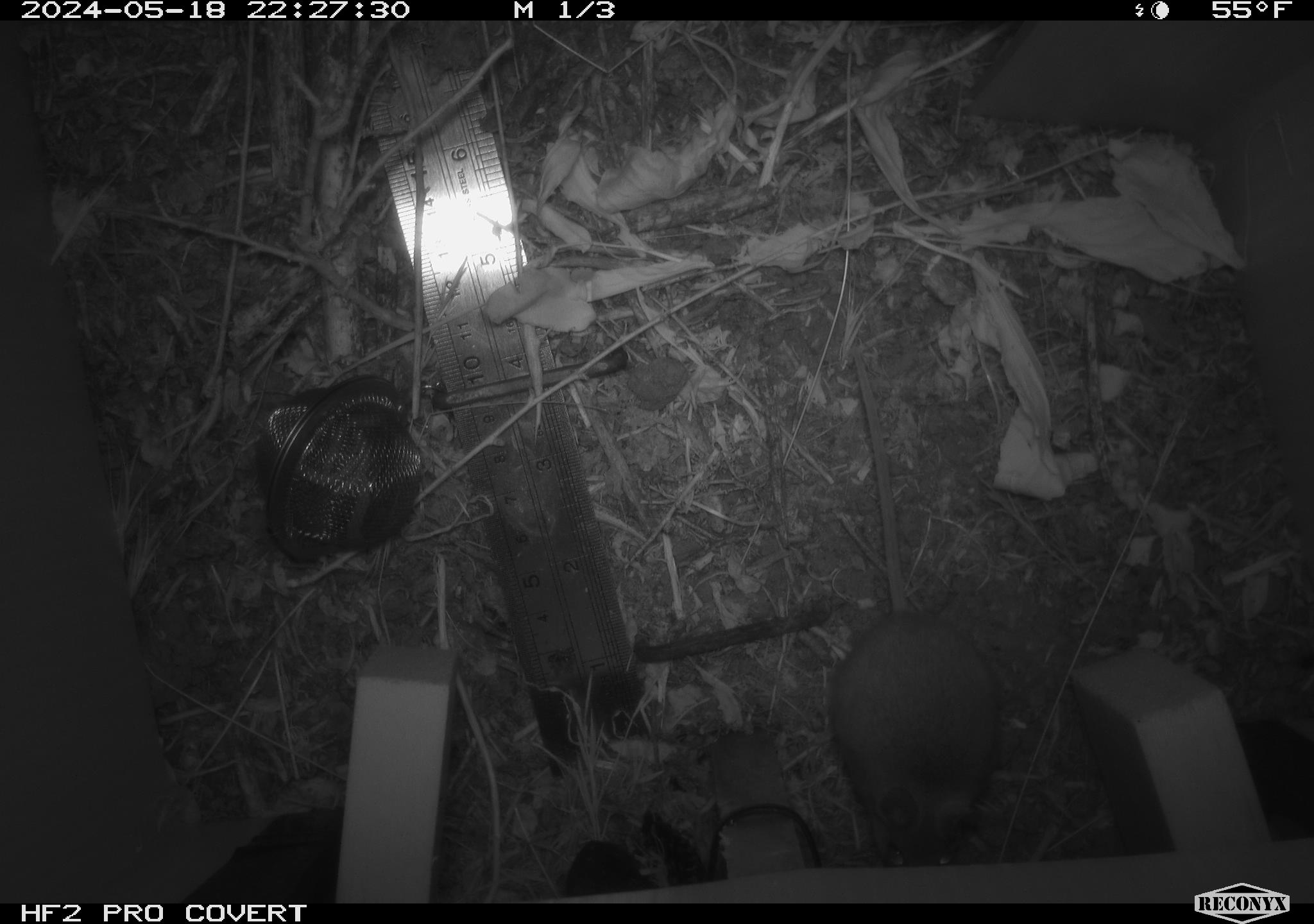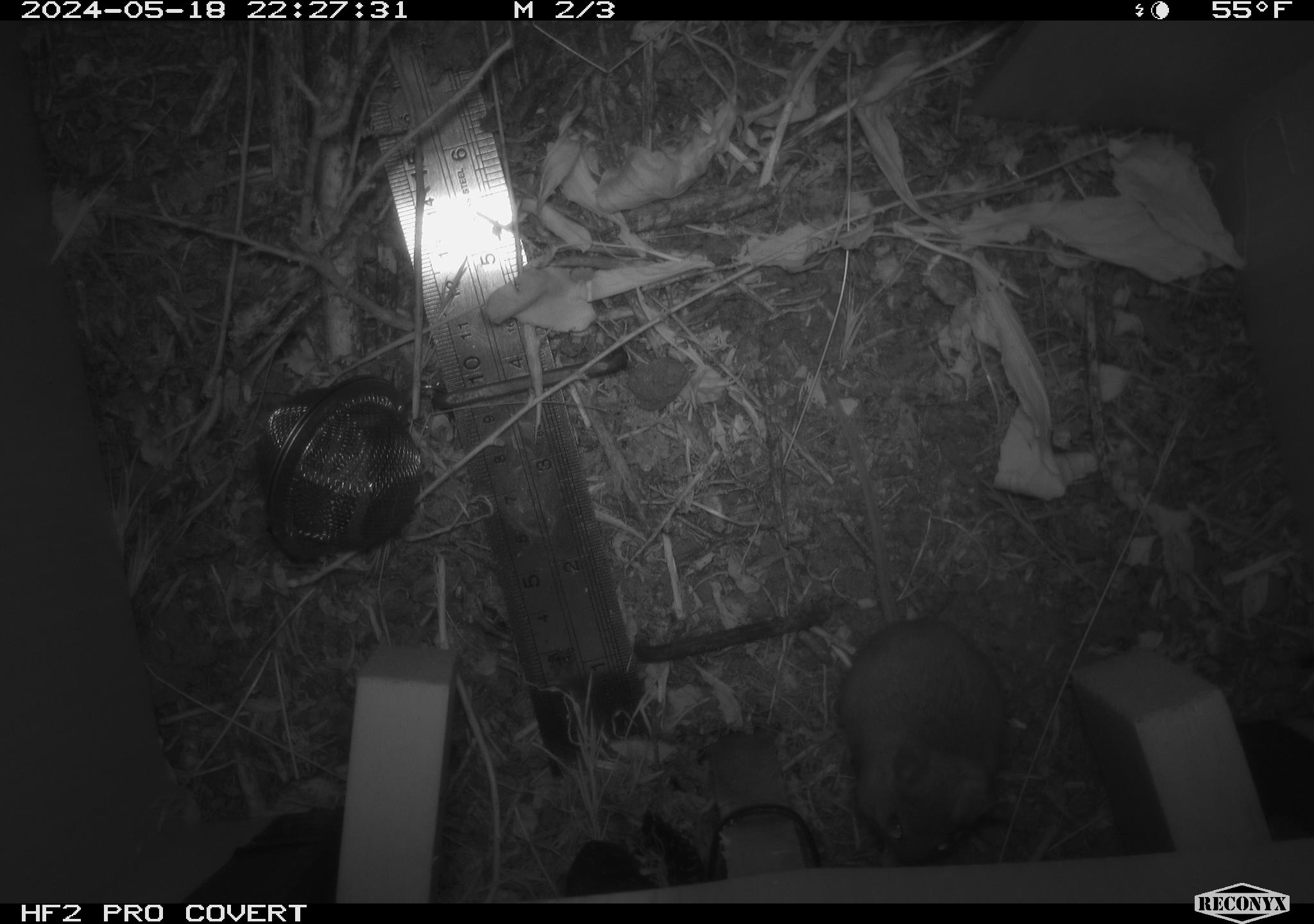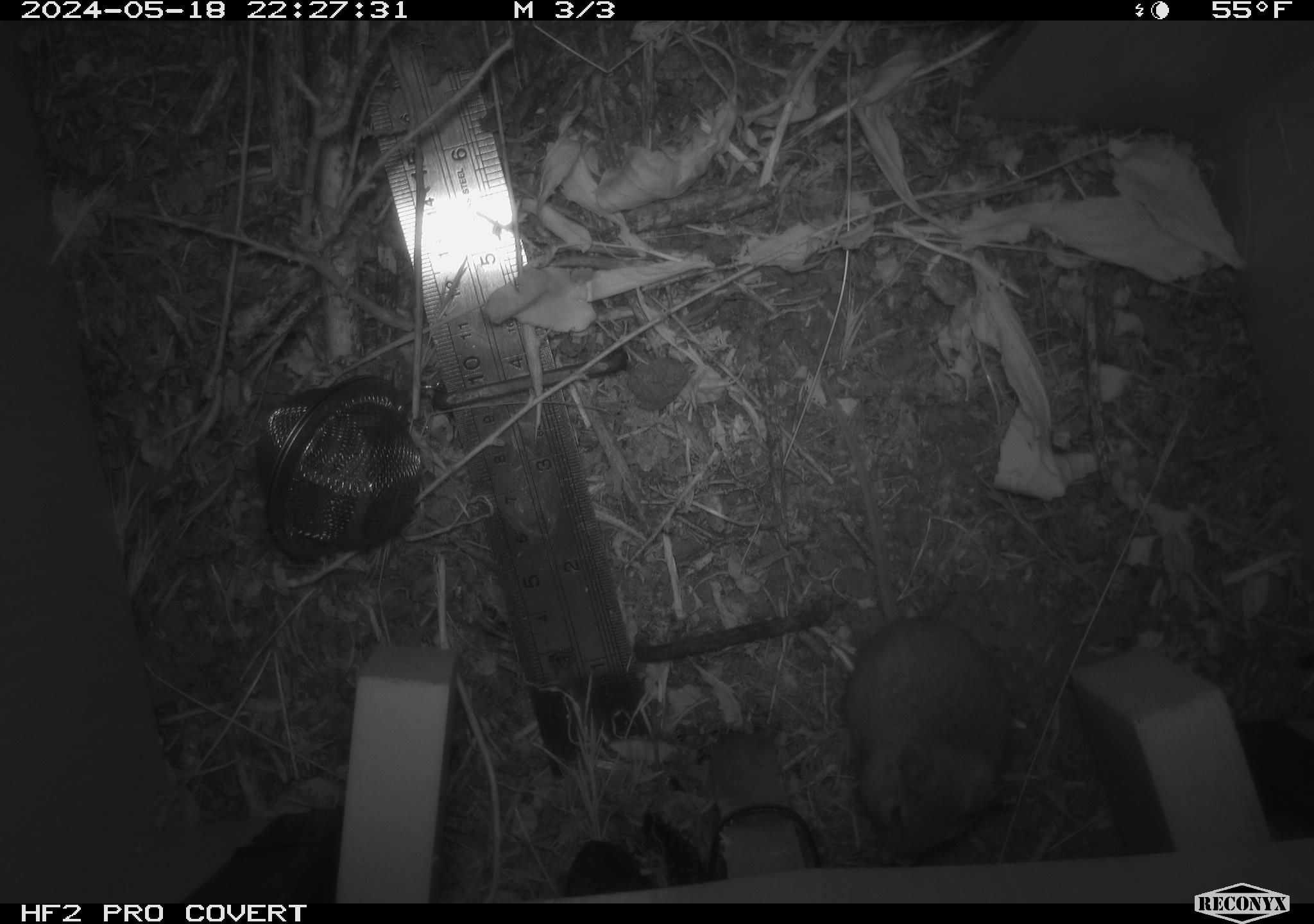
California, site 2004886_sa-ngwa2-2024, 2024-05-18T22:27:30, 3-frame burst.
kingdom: Animalia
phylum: Chordata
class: Mammalia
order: Rodentia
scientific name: Rodentia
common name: mouse species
Mouse species (Rodentia).